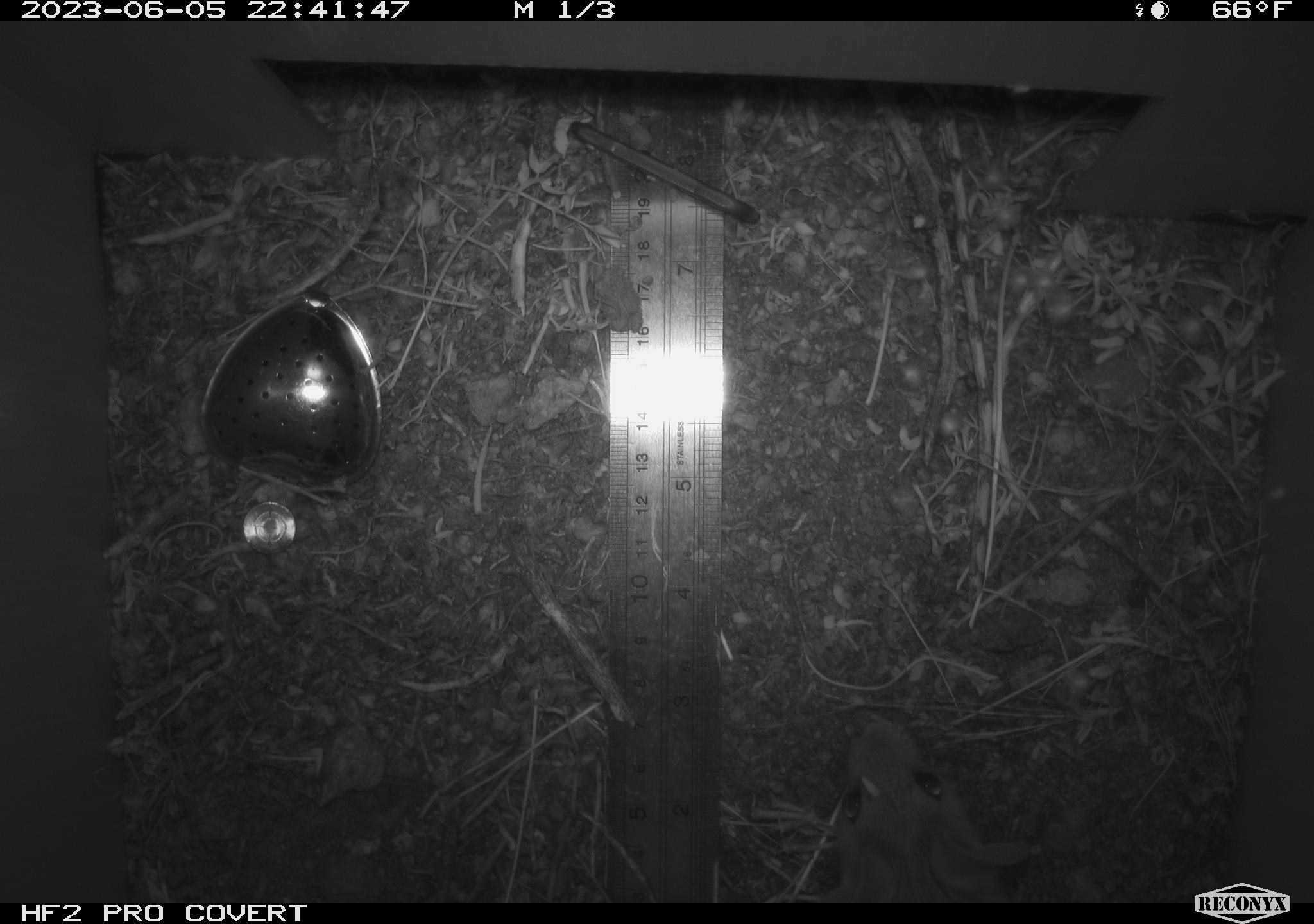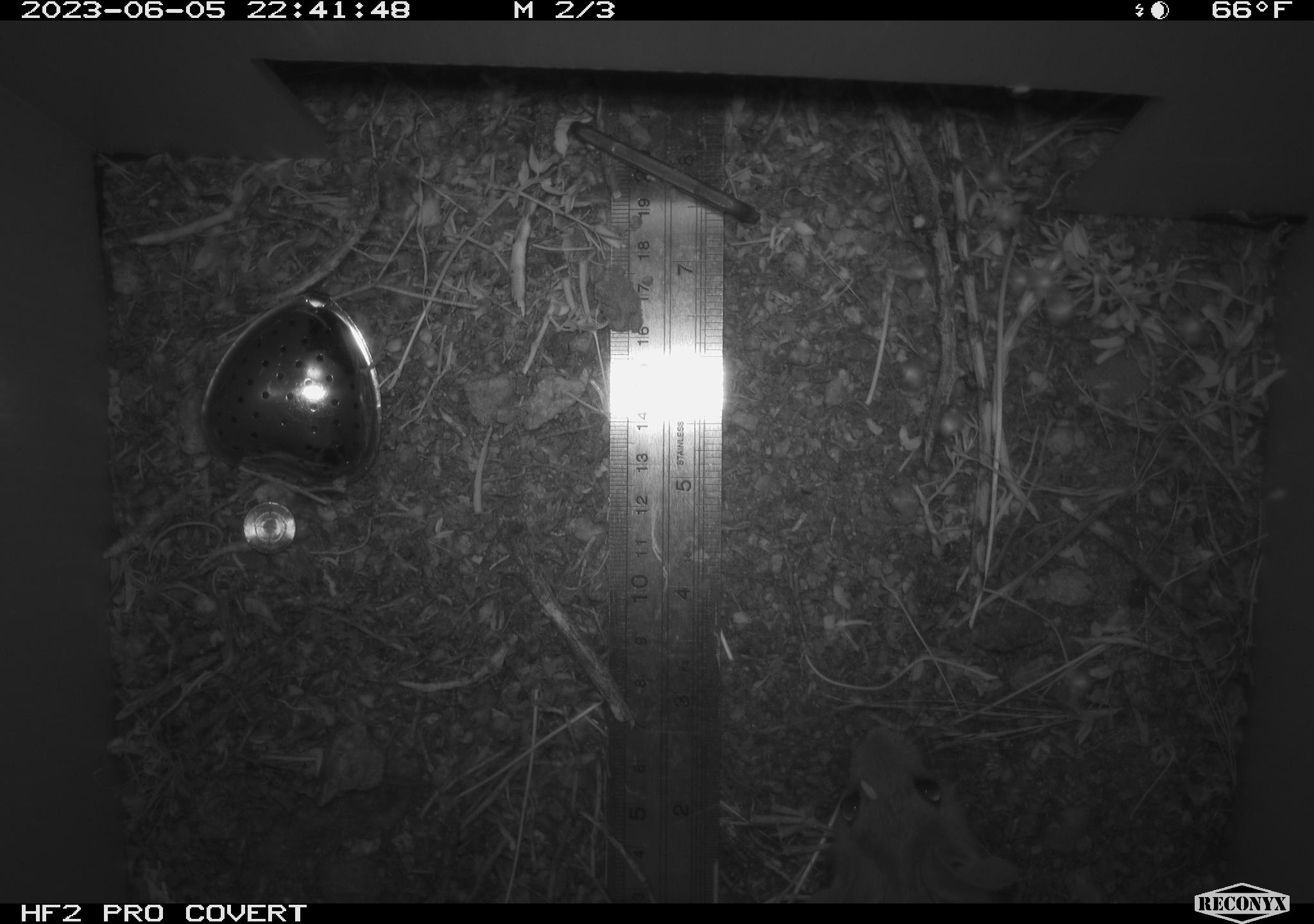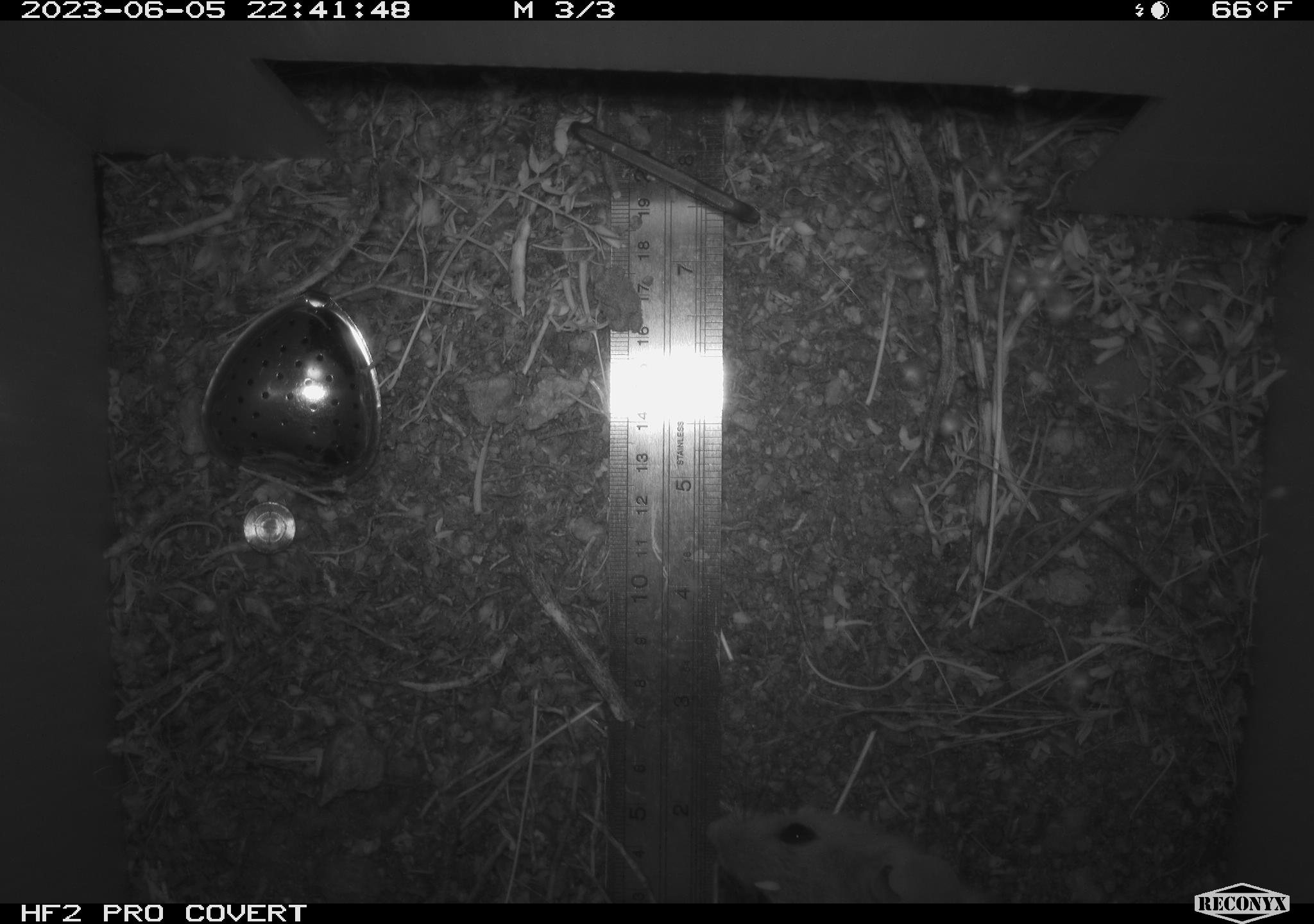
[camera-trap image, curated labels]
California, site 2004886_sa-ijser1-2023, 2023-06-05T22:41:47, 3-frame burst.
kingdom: Animalia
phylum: Chordata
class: Mammalia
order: Rodentia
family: Cricetidae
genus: Neotoma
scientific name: Neotoma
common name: pack rat or woodrat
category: neotoma species